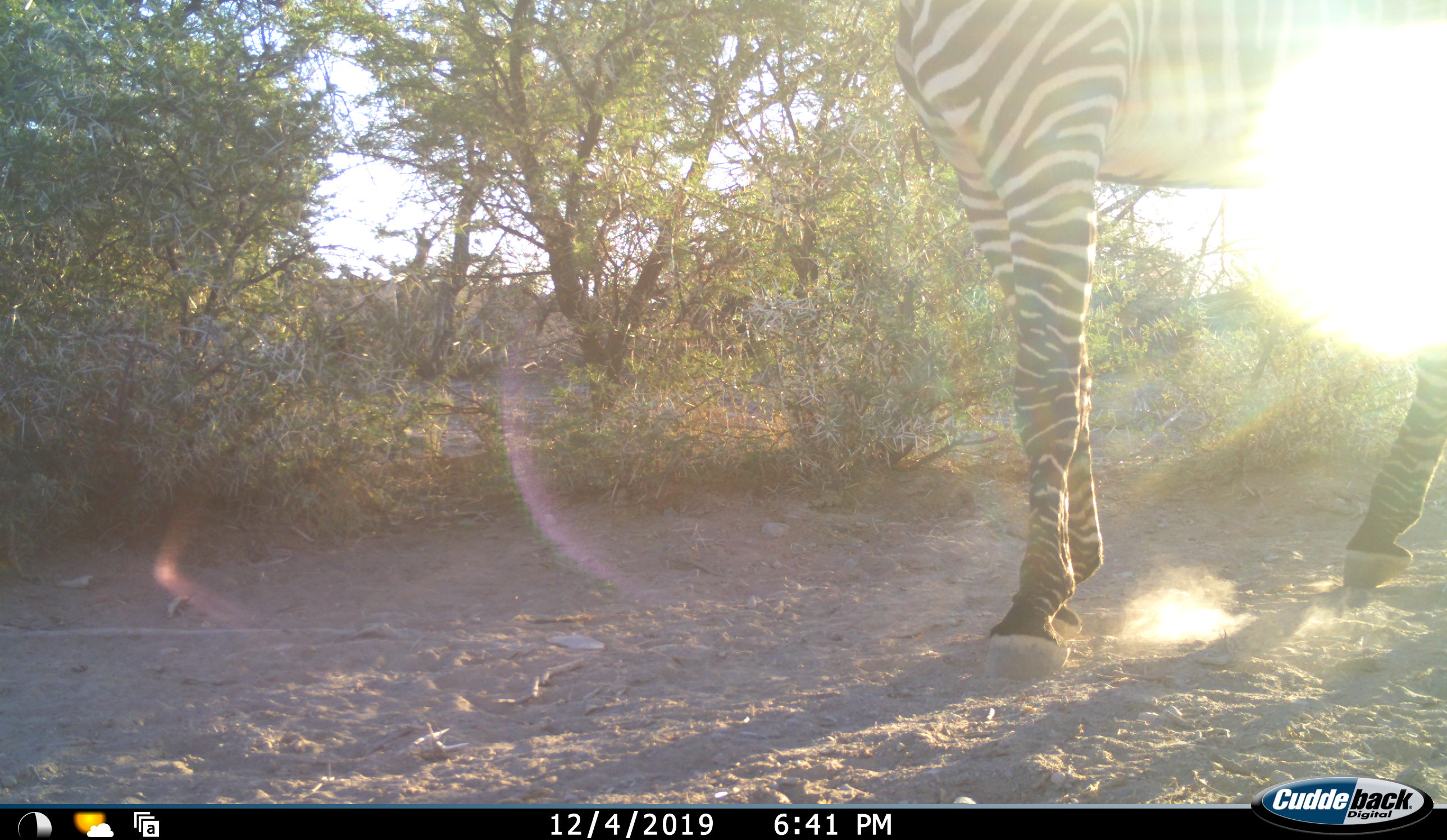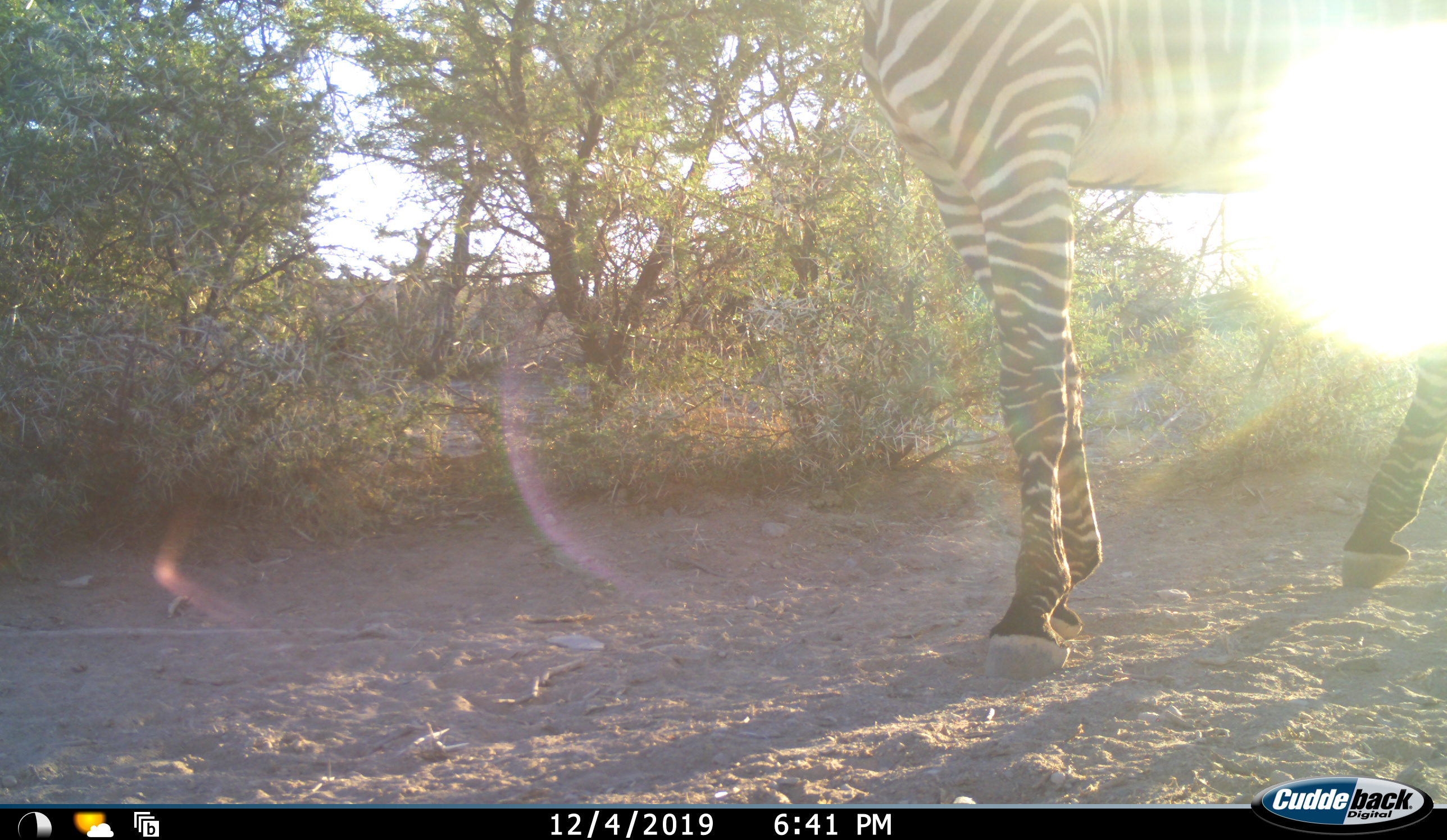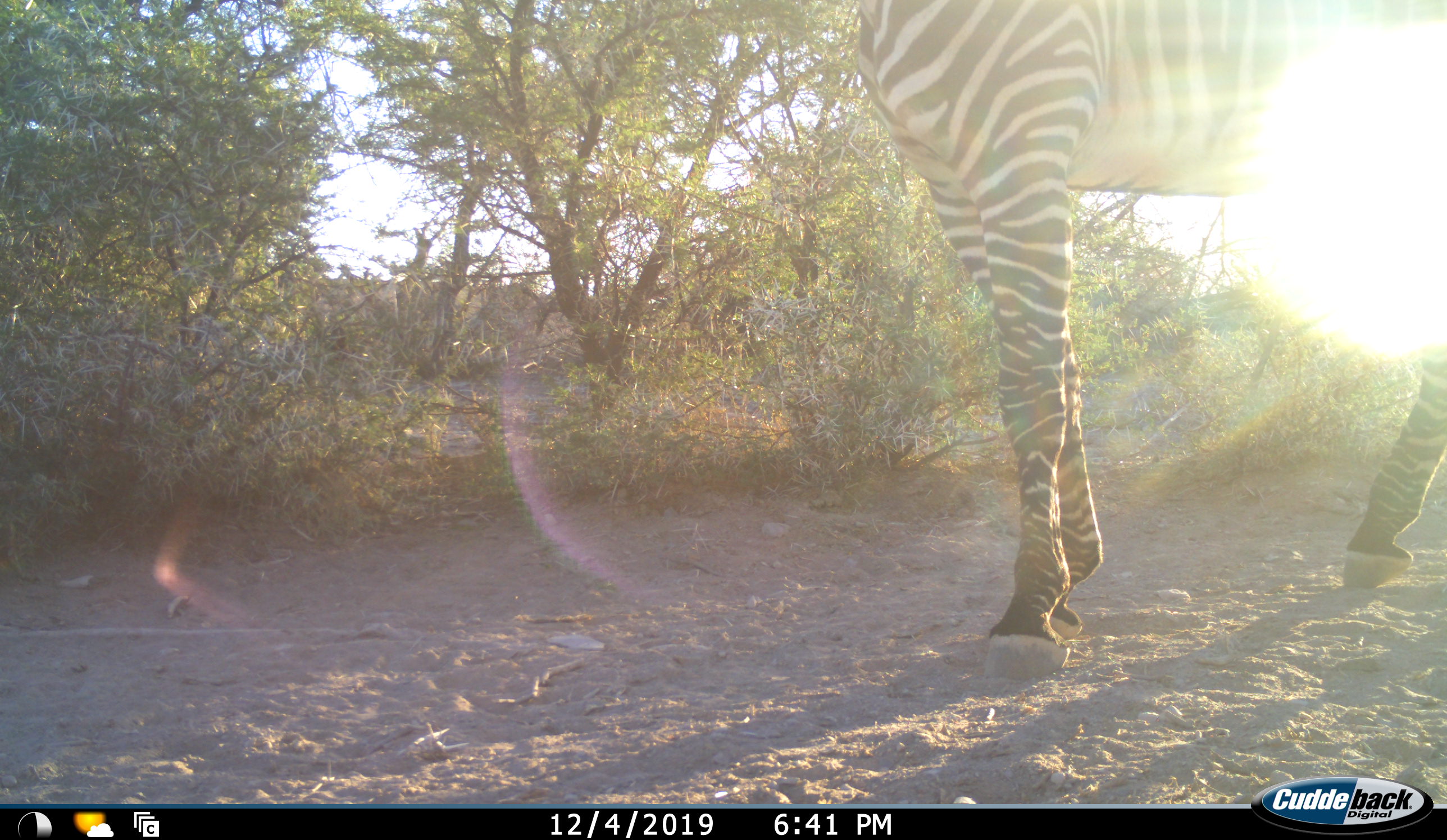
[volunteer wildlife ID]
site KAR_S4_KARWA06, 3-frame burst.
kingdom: Animalia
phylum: Chordata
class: Mammalia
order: Perissodactyla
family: Equidae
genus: Equus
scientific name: Equus zebra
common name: mountain zebra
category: zebramountain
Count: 1.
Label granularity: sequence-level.